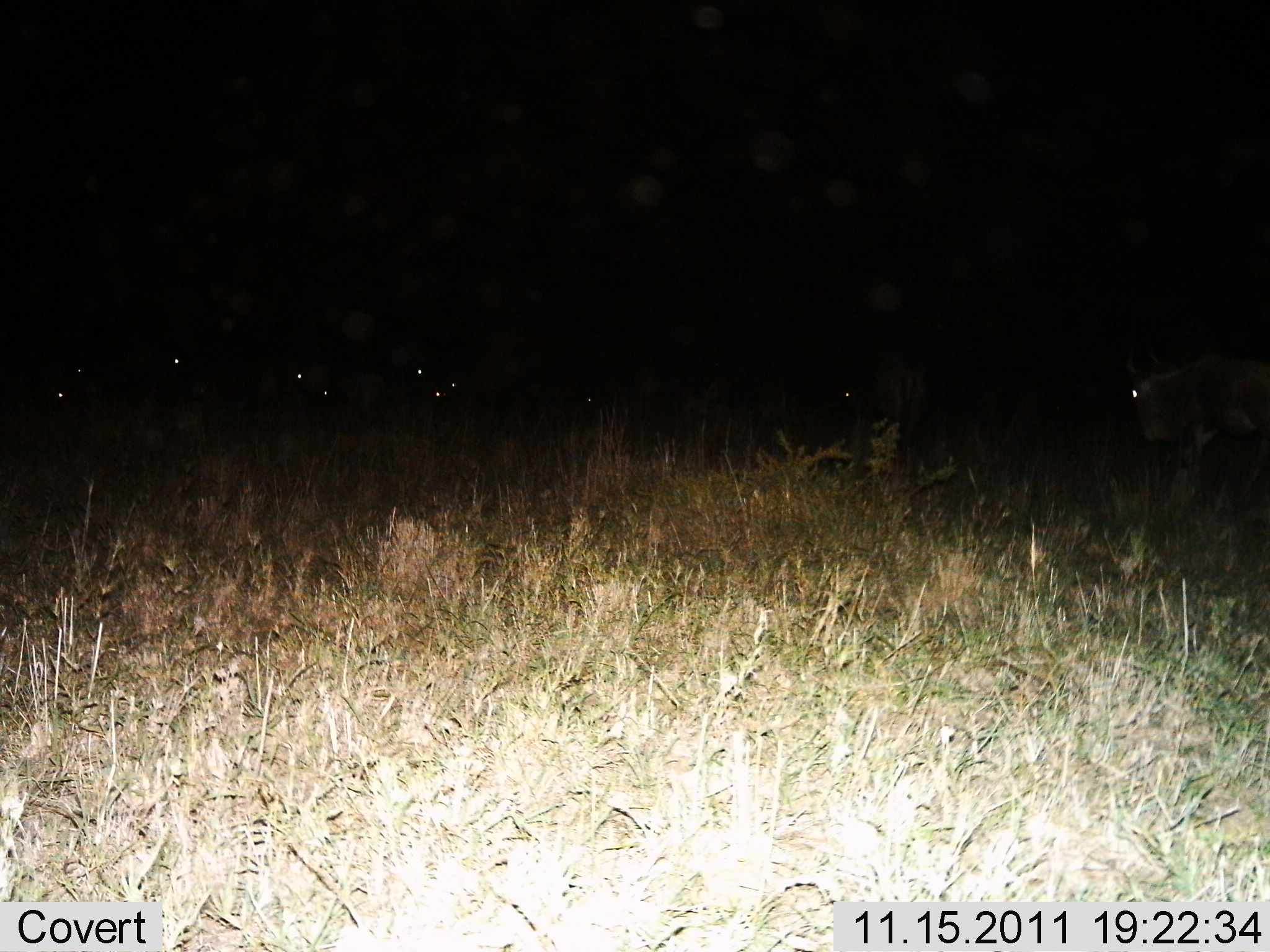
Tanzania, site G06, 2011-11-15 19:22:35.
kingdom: Animalia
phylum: Chordata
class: Mammalia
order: Artiodactyla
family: Bovidae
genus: Connochaetes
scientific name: Connochaetes taurinus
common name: blue wildebeest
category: wildebeest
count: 10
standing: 64%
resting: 27%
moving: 18%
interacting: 0%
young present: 0%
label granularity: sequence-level